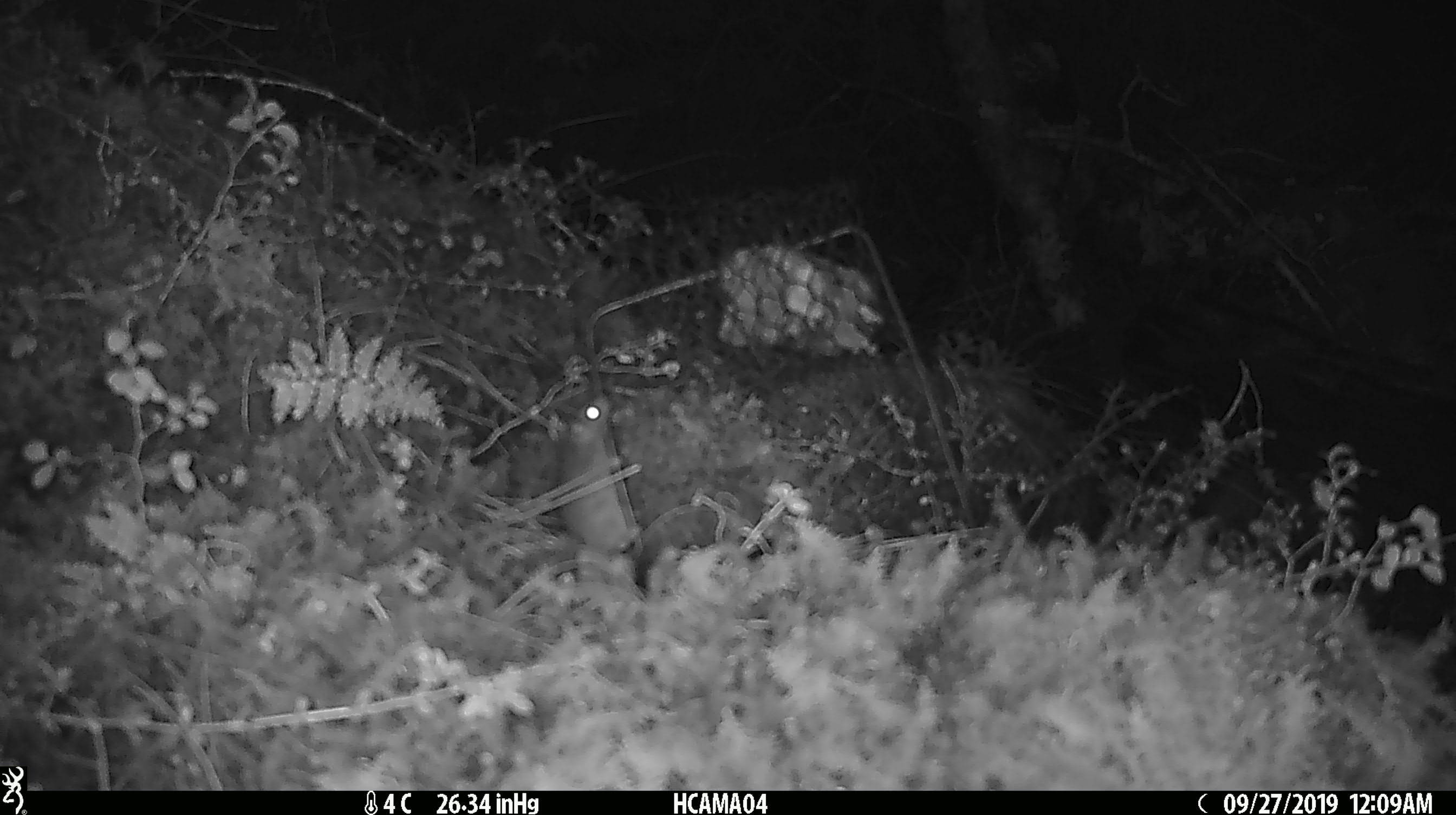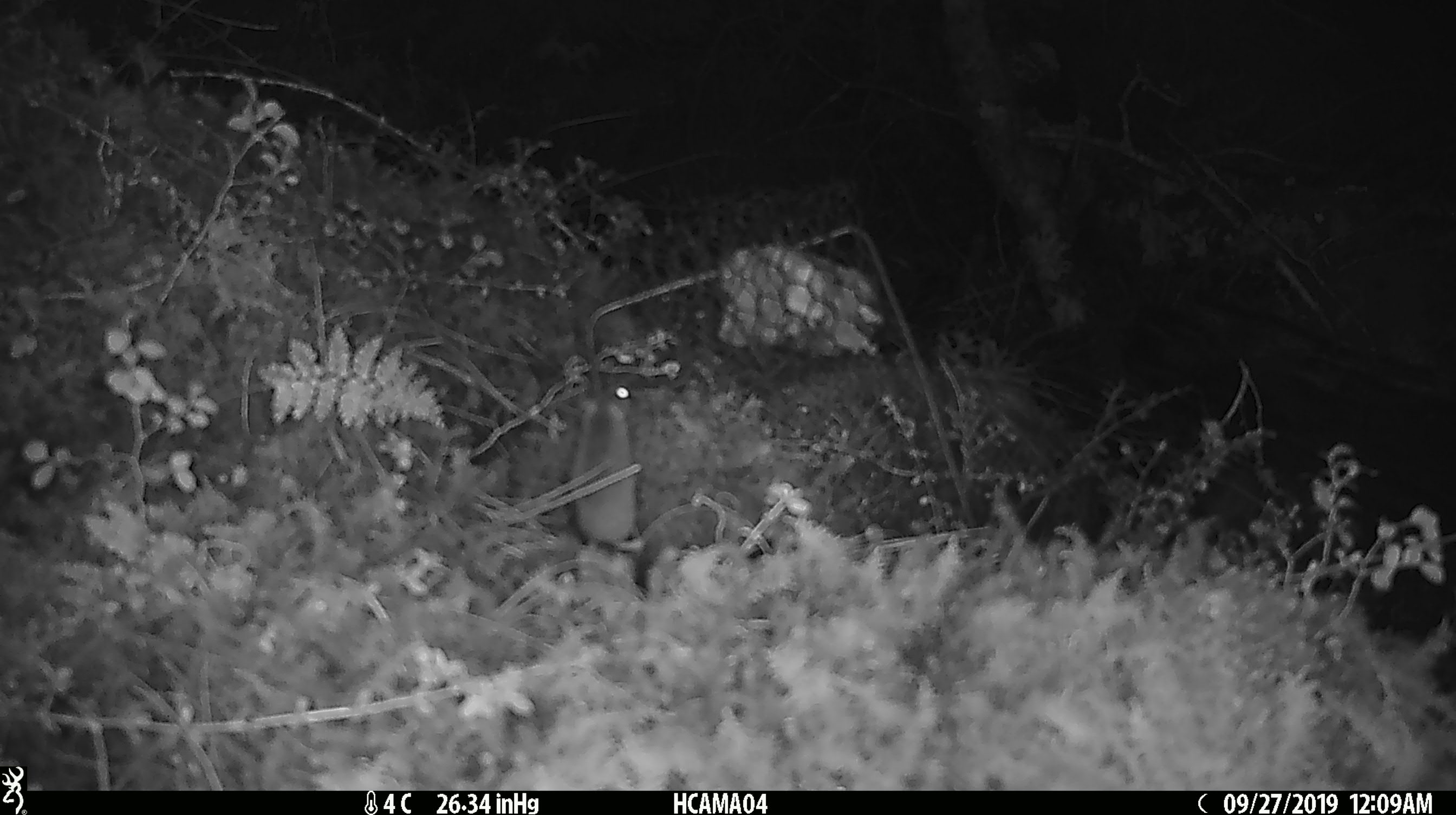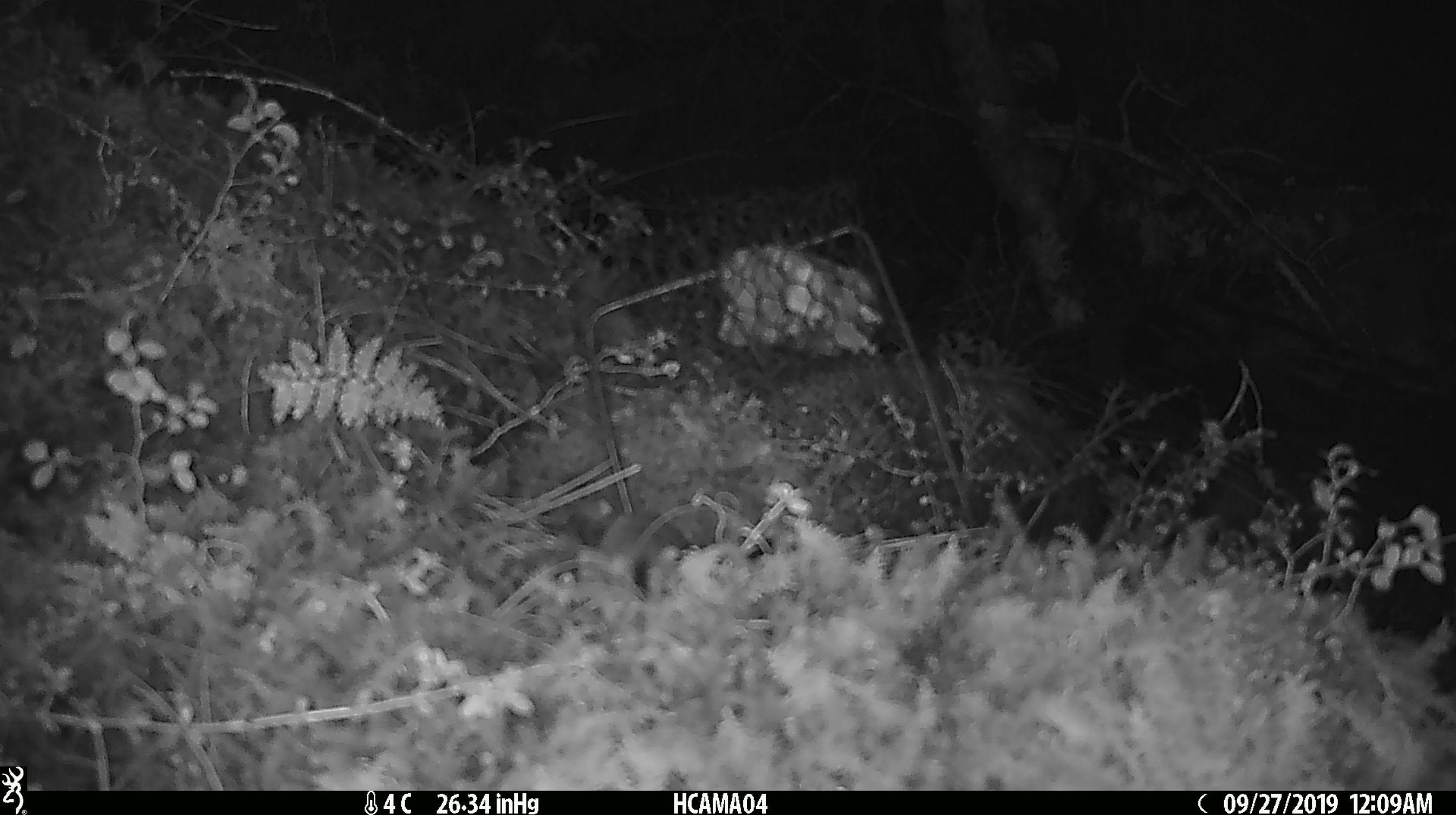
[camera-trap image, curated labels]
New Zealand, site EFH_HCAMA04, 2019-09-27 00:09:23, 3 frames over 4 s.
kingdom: Animalia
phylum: Chordata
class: Mammalia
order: Rodentia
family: Muridae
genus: Mus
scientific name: Mus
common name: mouse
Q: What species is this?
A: Mouse (Mus).